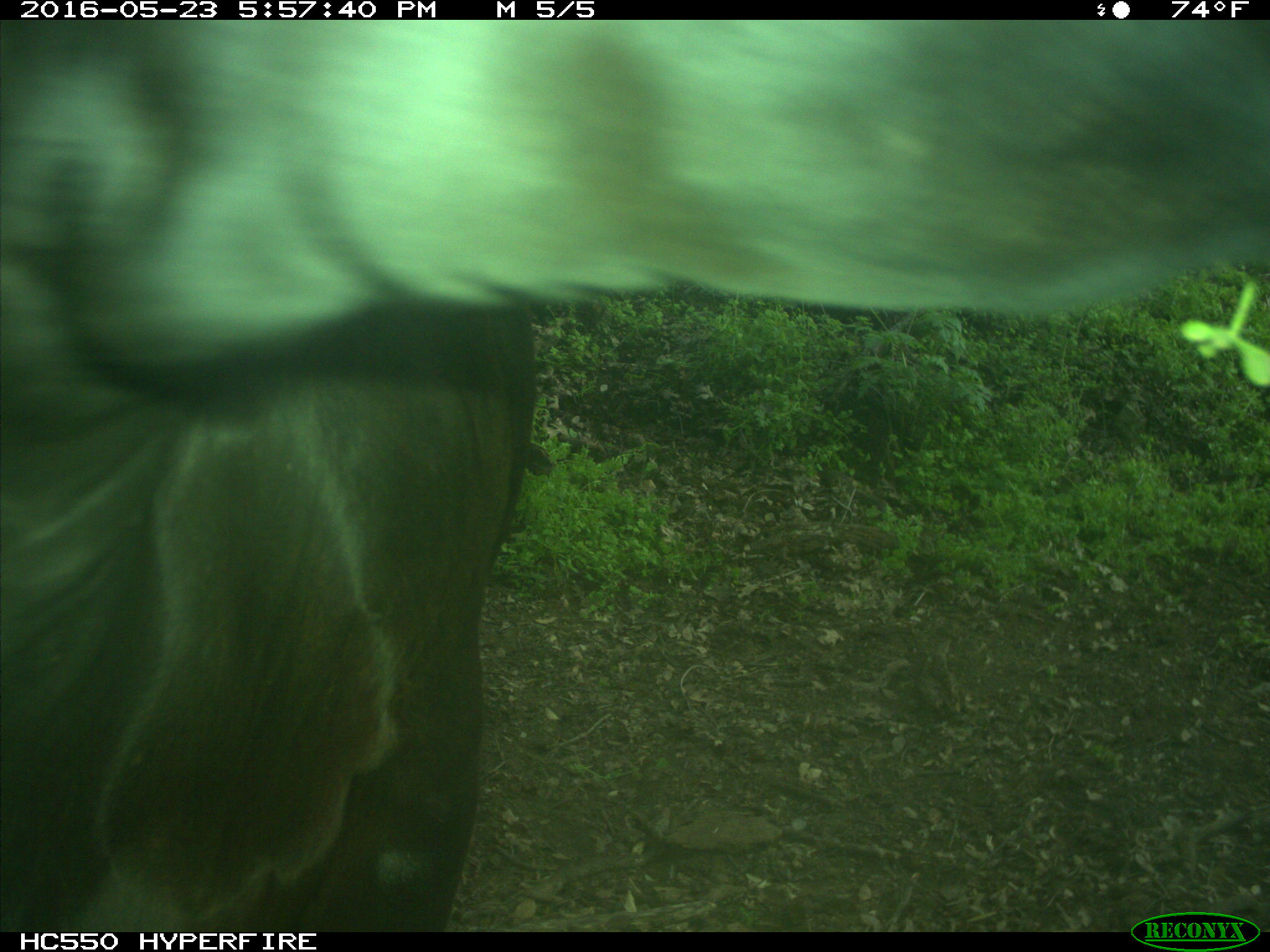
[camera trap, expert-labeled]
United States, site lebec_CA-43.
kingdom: Animalia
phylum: Chordata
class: Mammalia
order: Artiodactyla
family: Bovidae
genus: Bos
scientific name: Bos taurus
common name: domestic cow